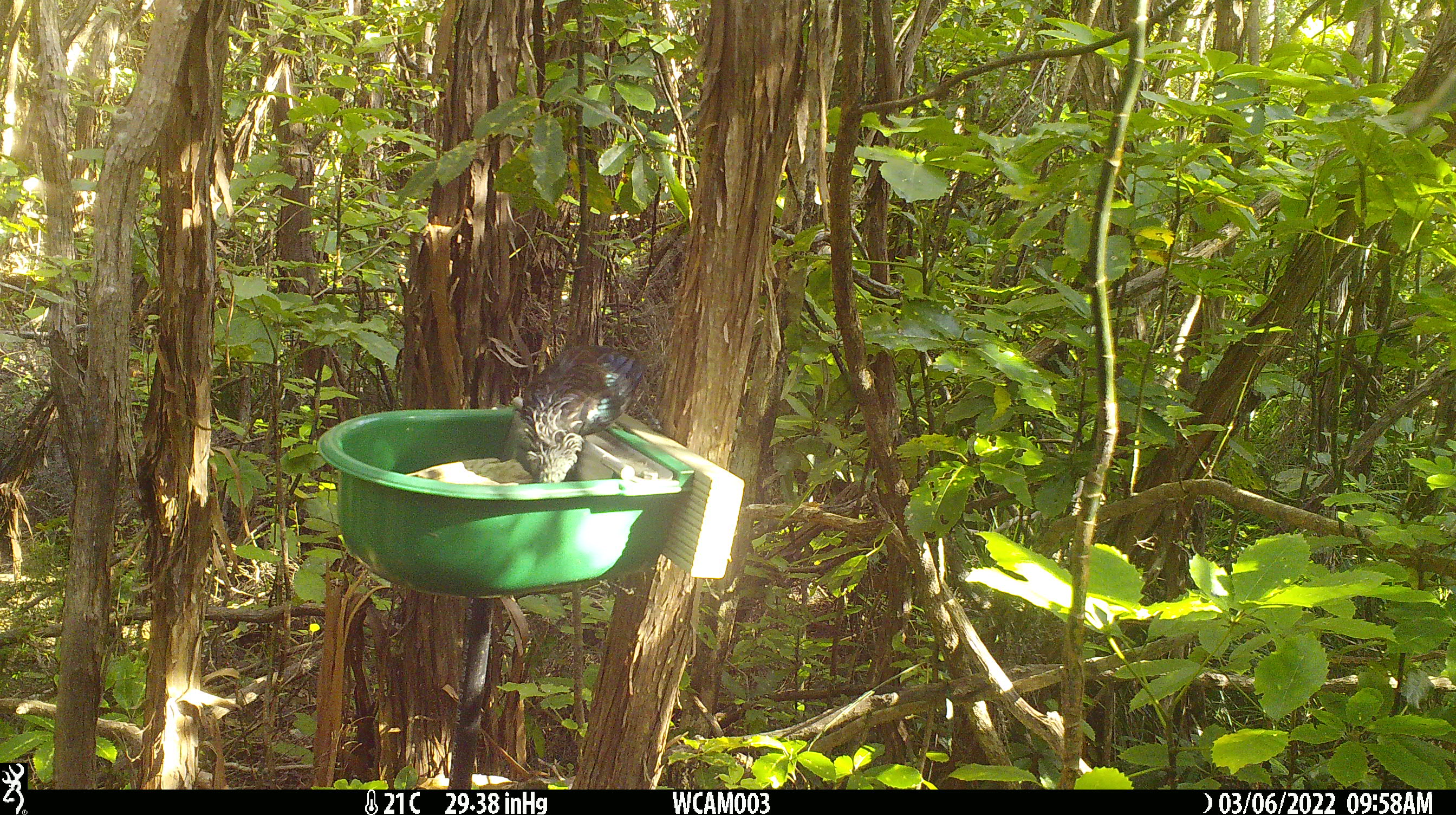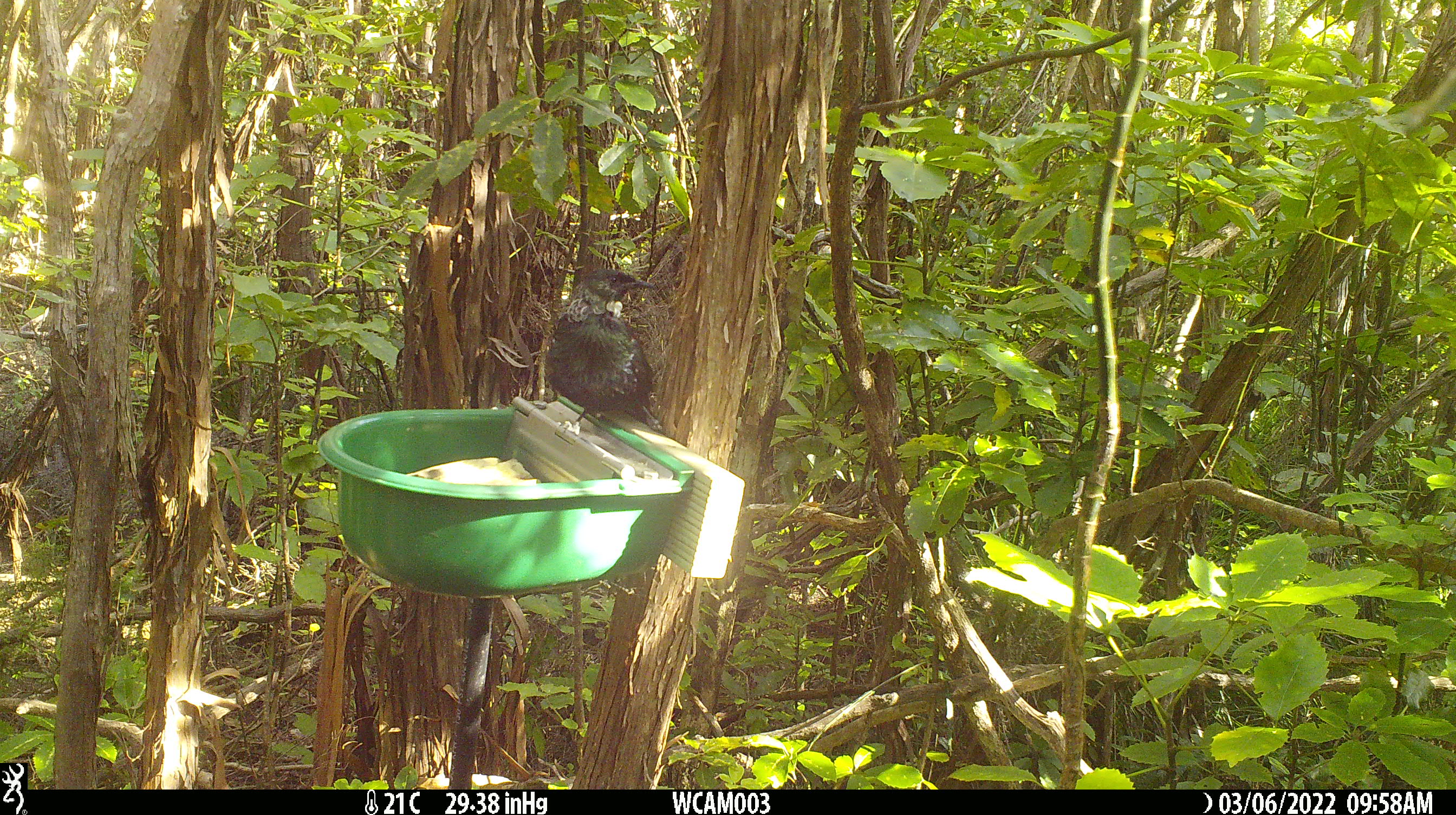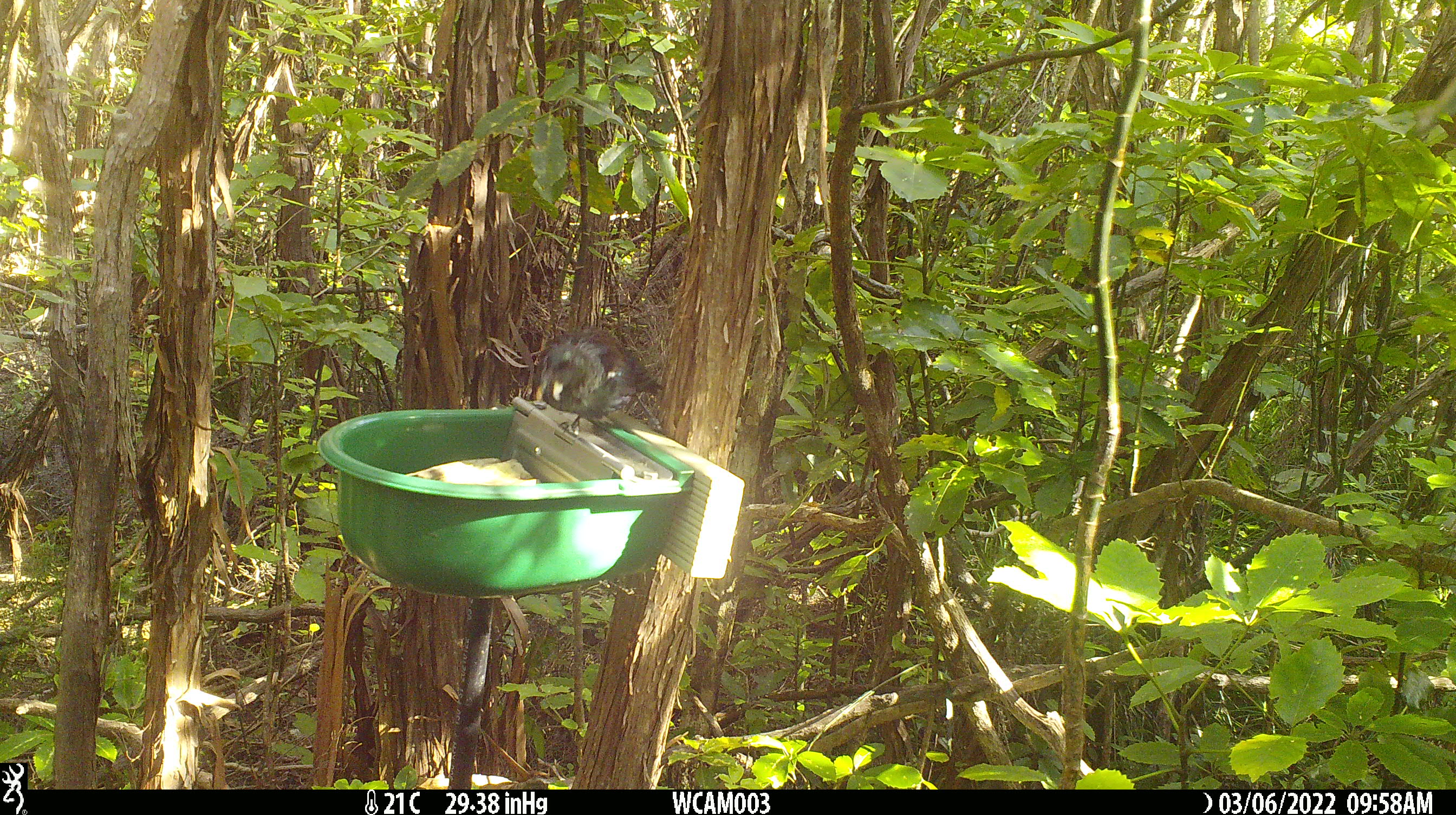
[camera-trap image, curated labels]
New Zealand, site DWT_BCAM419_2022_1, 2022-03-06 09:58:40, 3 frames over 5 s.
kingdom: Animalia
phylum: Chordata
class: Aves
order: Passeriformes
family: Meliphagidae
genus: Prosthemadera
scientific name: Prosthemadera novaeseelandiae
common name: tui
Tui (Prosthemadera novaeseelandiae).